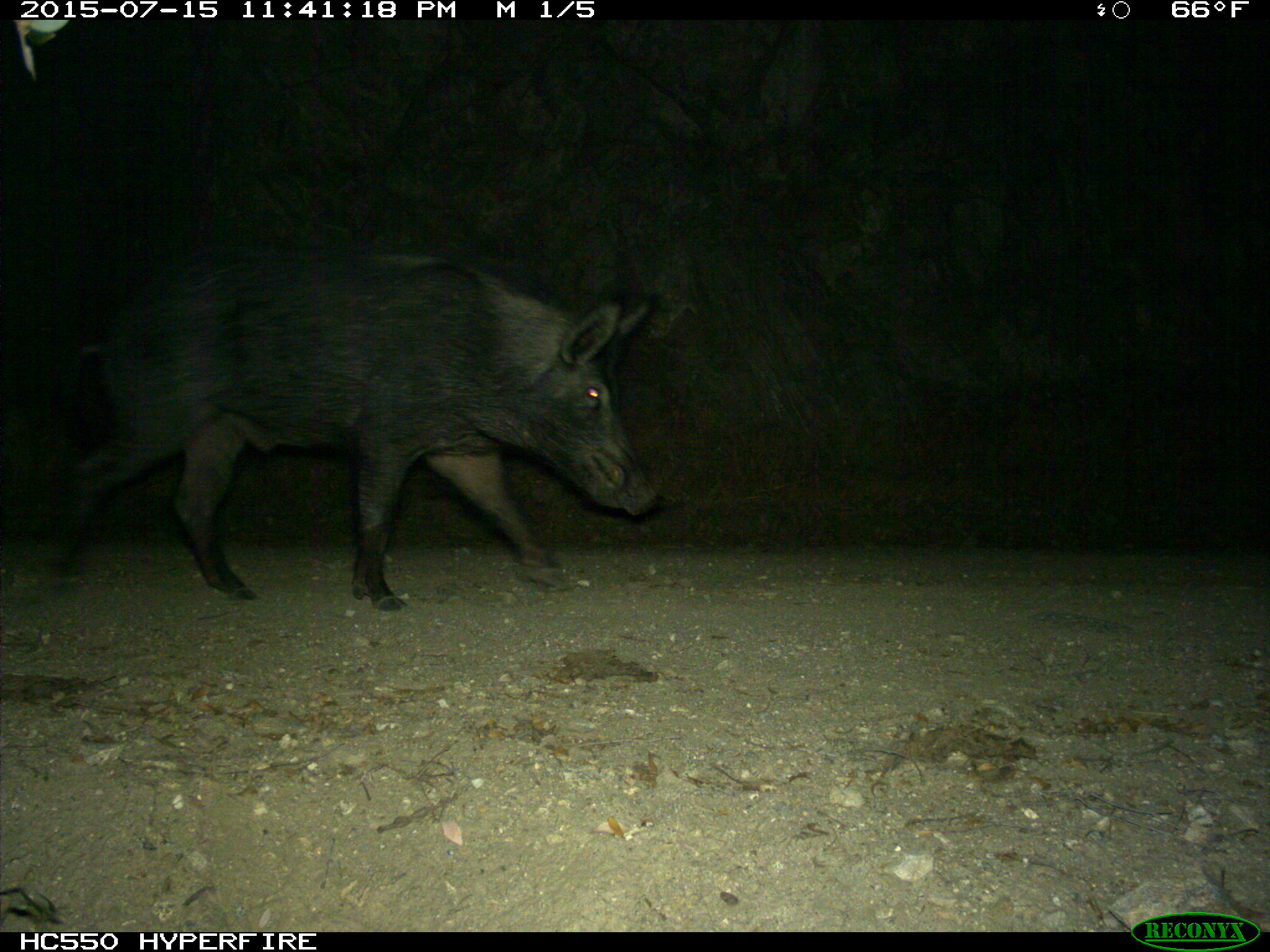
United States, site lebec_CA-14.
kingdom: Animalia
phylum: Chordata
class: Mammalia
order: Artiodactyla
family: Suidae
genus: Sus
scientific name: Sus scrofa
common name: wild boar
Sus scrofa (wild boar).